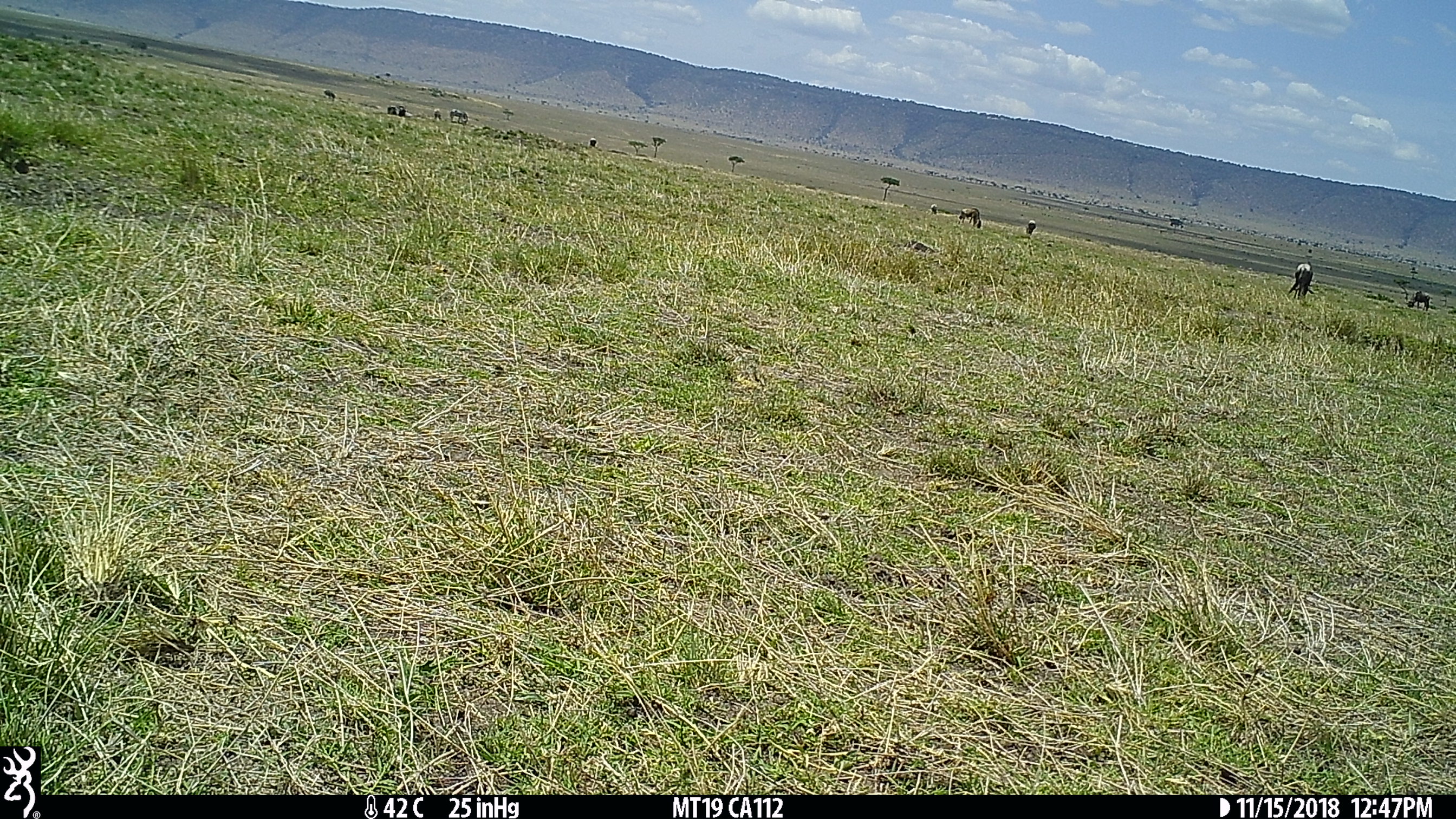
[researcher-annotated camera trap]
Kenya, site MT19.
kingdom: Animalia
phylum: Chordata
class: Mammalia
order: Artiodactyla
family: Bovidae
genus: Connochaetes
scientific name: Connochaetes taurinus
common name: blue wildebeest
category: wildebeest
Wildebeest (blue wildebeest) (Connochaetes taurinus).